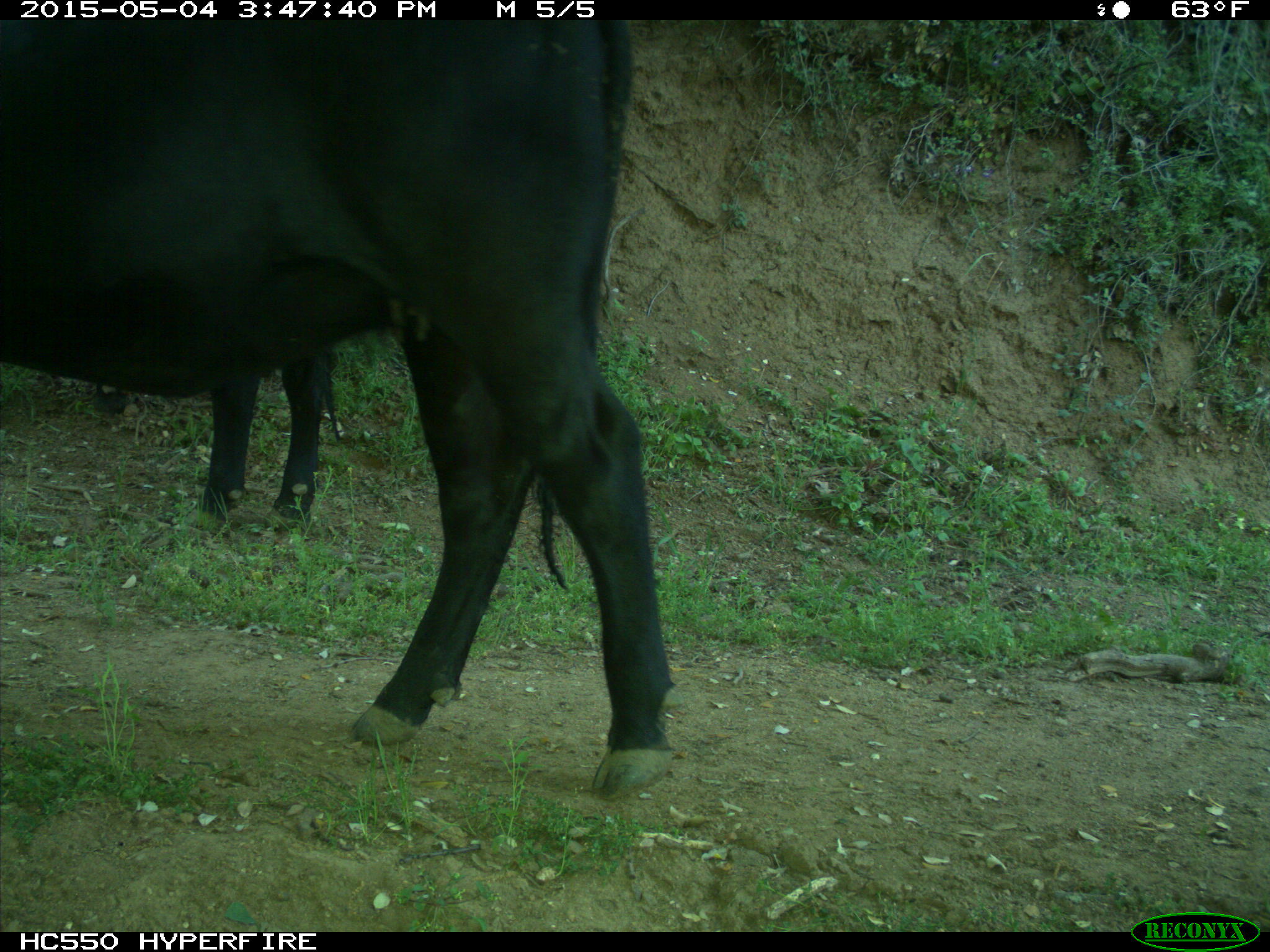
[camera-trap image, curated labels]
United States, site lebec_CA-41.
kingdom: Animalia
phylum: Chordata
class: Mammalia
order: Artiodactyla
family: Bovidae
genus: Bos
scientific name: Bos taurus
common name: domestic cow